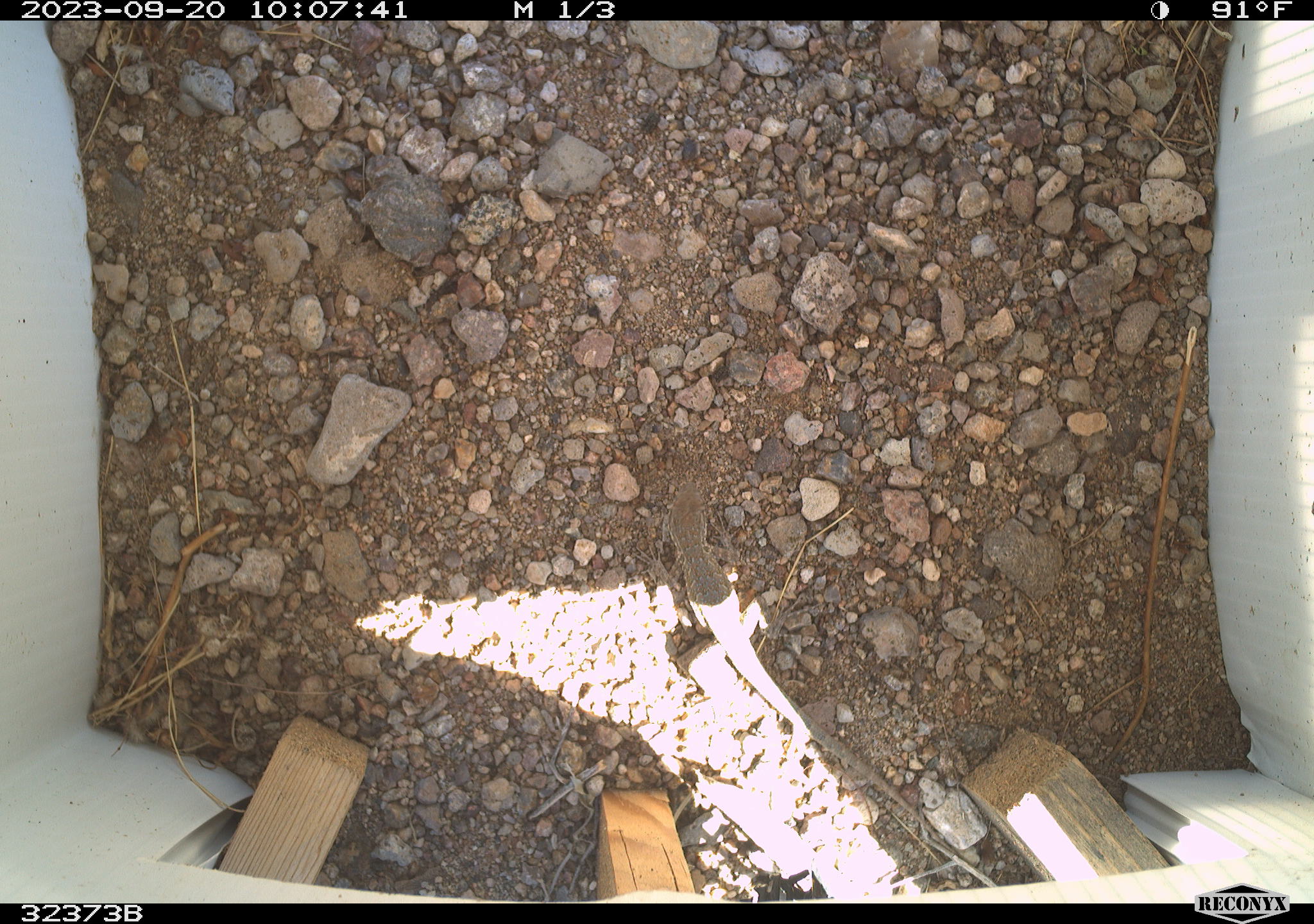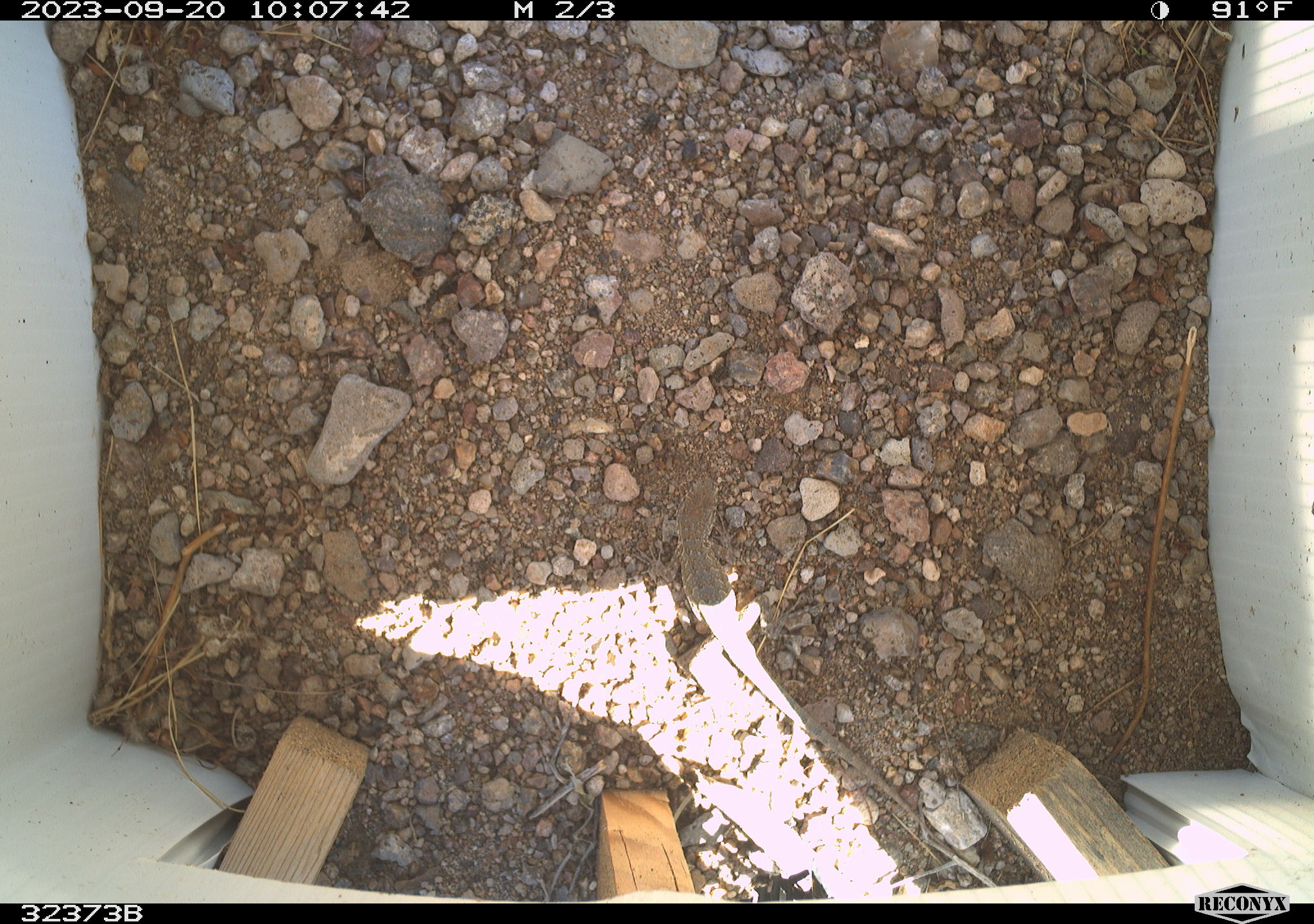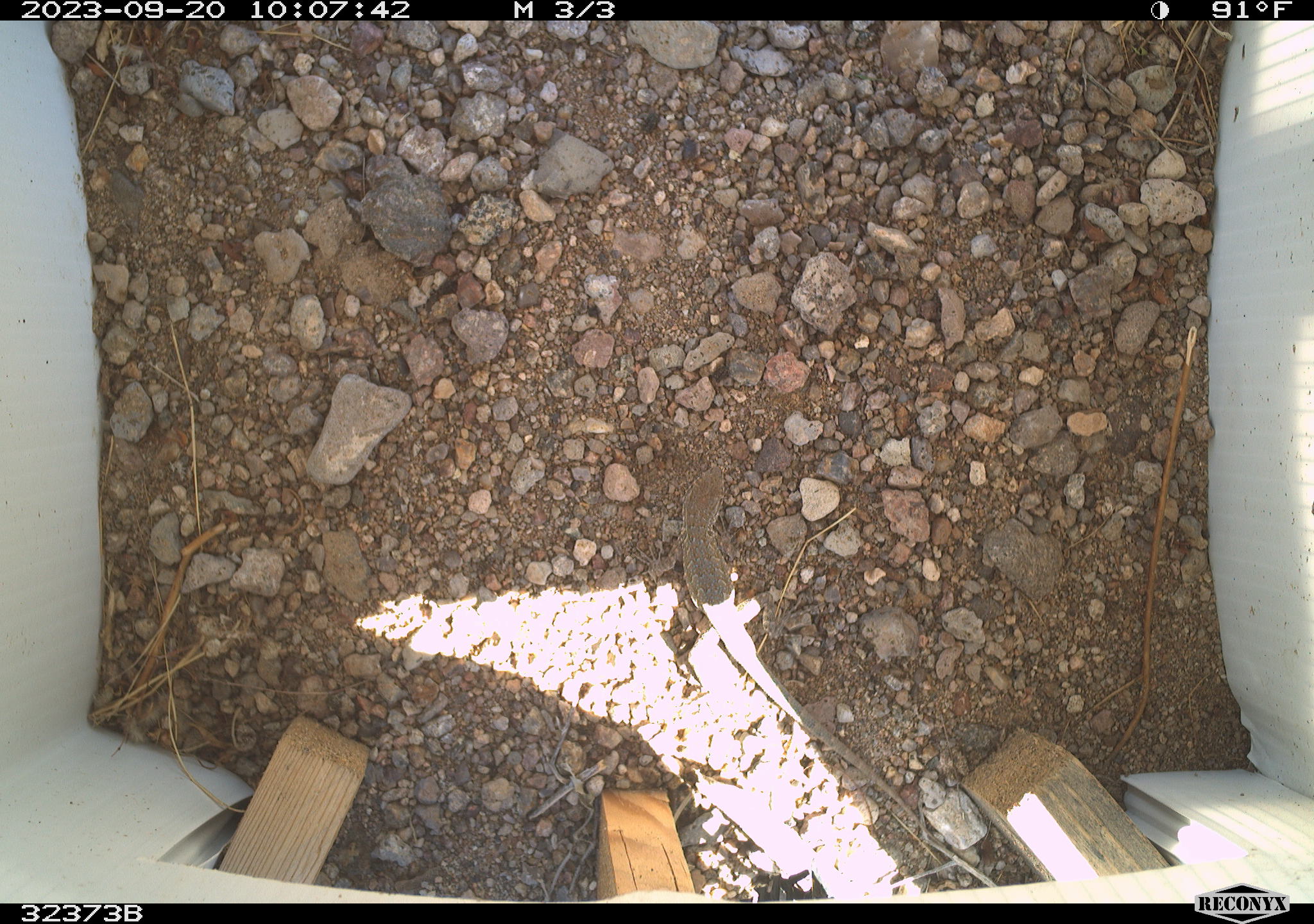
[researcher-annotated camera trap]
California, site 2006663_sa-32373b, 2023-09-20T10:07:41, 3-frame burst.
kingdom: Animalia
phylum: Chordata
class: Reptilia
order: Squamata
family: Teiidae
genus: Aspidoscelis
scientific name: Aspidoscelis tigris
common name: western whiptail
Western whiptail (Aspidoscelis tigris).